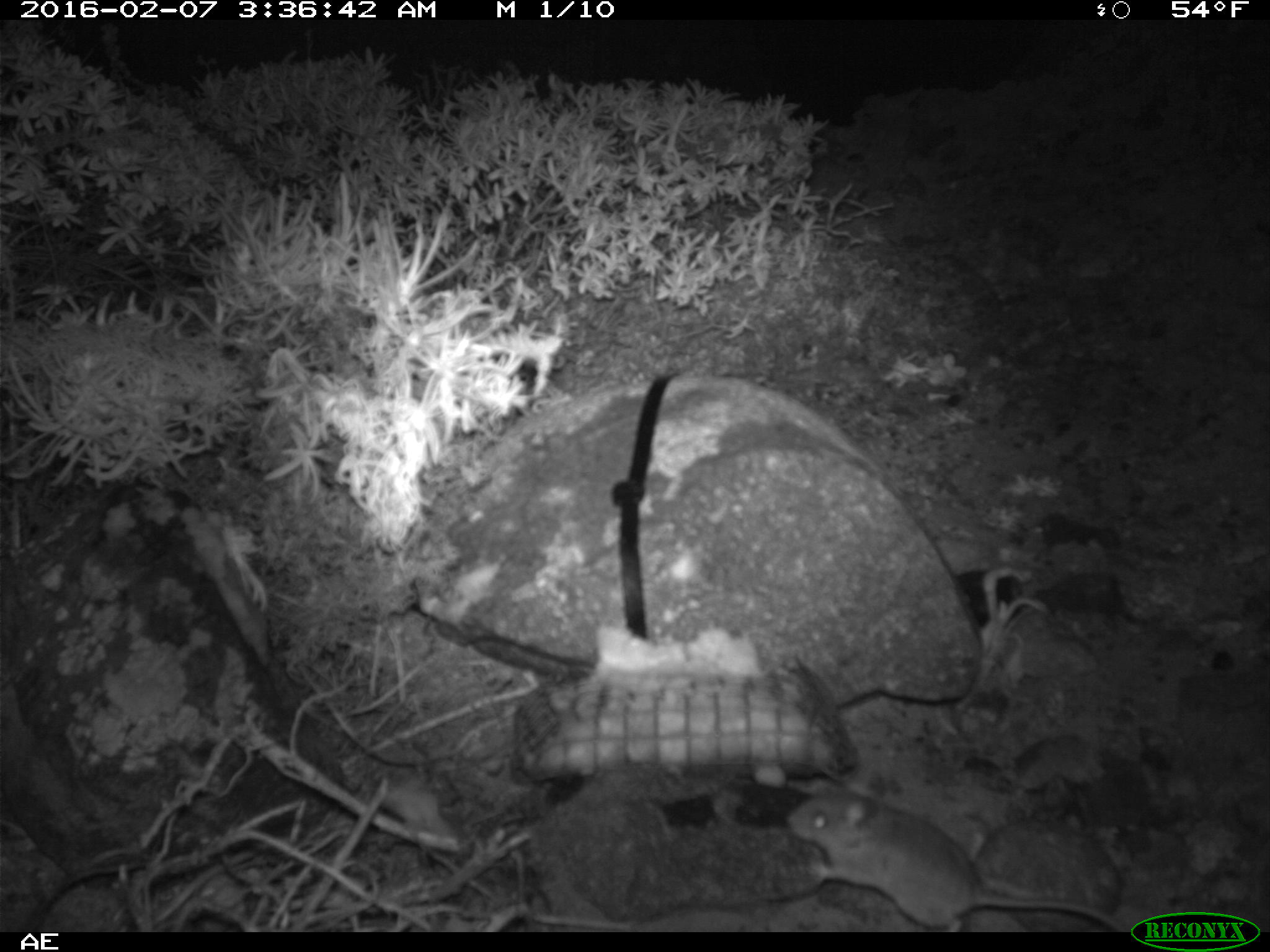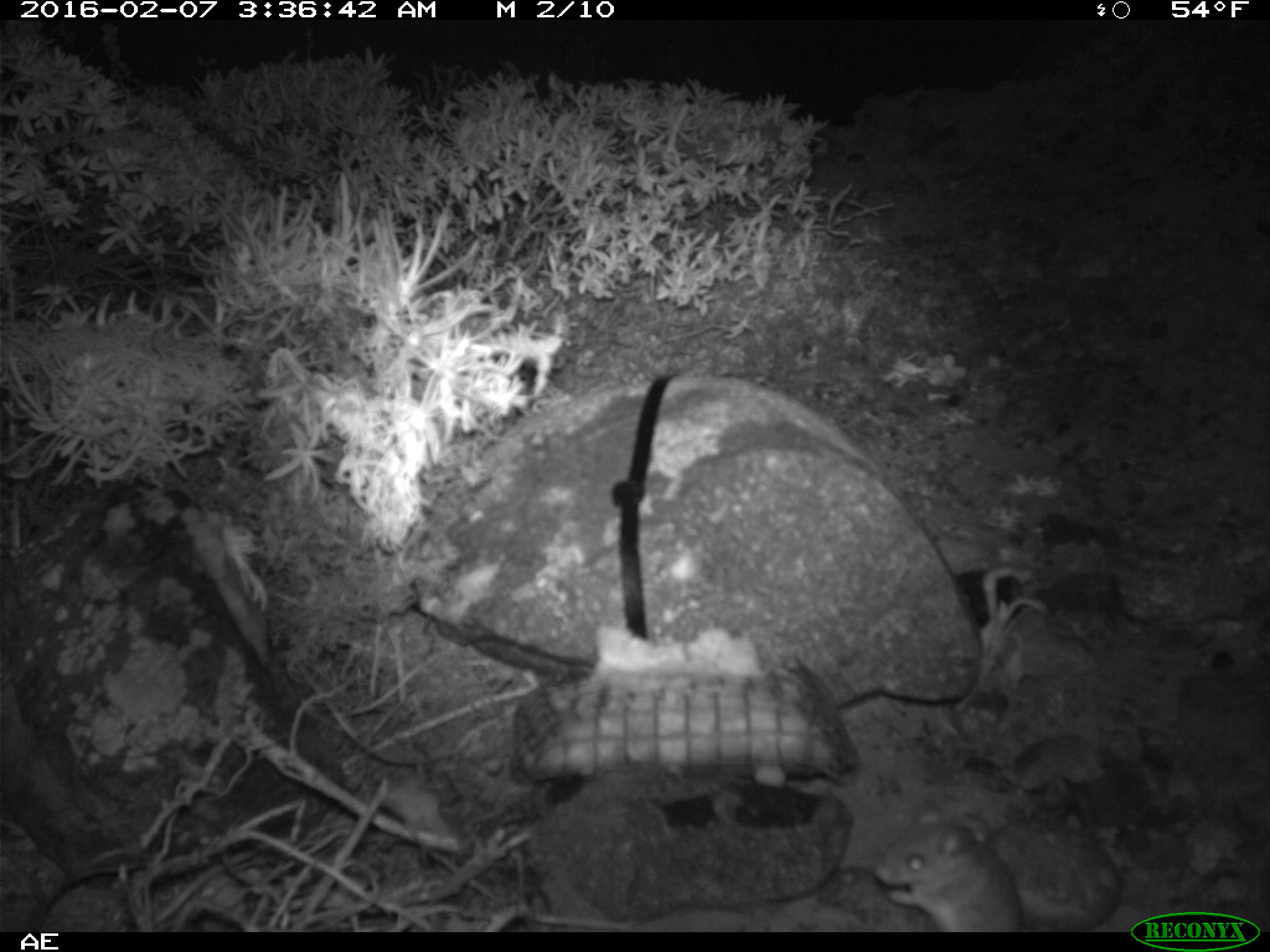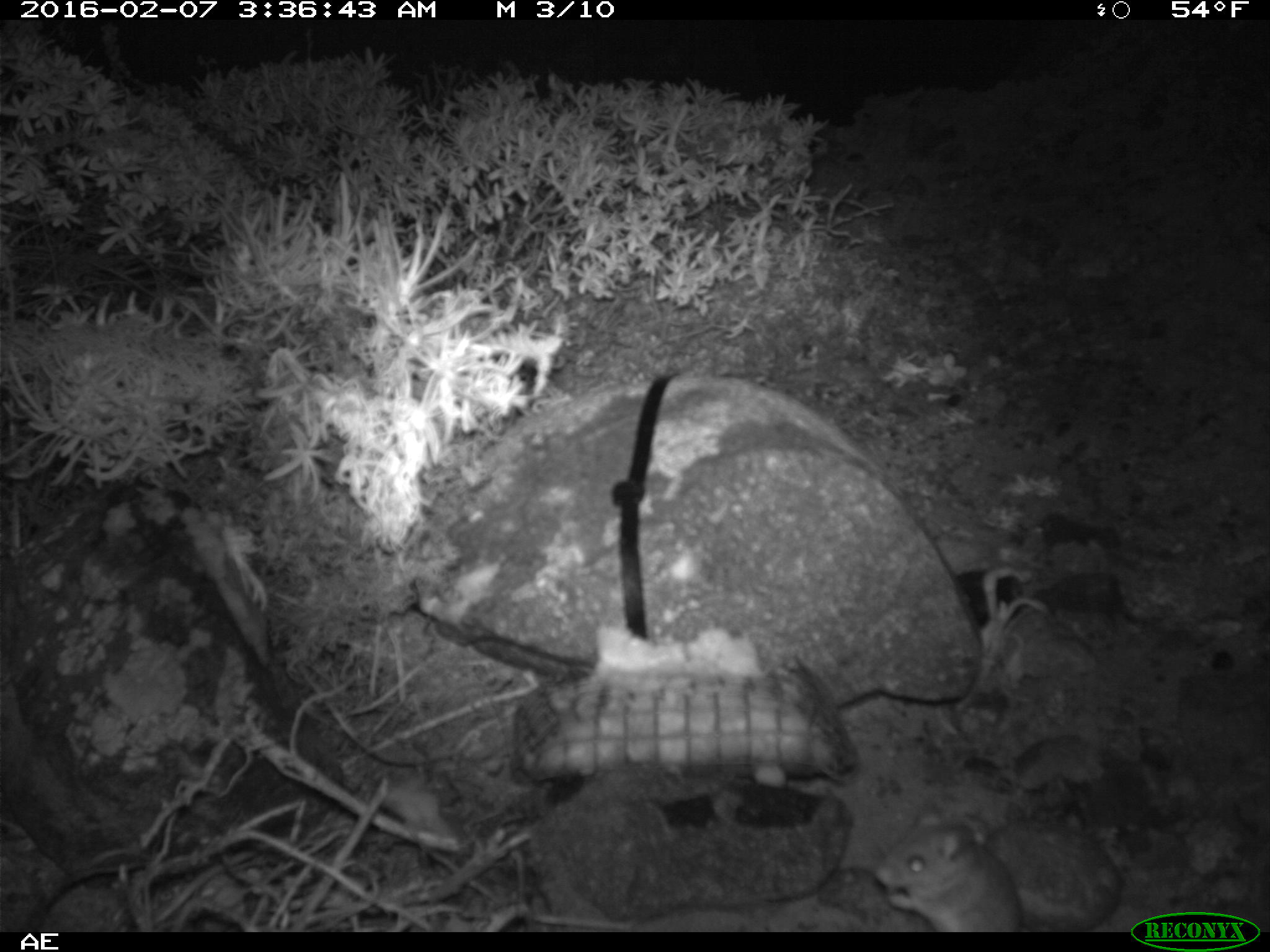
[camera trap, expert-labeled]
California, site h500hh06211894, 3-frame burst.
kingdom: Animalia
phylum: Chordata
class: Mammalia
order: Rodentia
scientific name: Rodentia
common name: rodent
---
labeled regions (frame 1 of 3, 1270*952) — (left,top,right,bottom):
rodent: (784,785,1127,933)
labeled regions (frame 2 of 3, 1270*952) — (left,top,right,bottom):
rodent: (873,797,1026,931)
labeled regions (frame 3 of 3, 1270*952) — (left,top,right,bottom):
rodent: (874,807,1023,930)